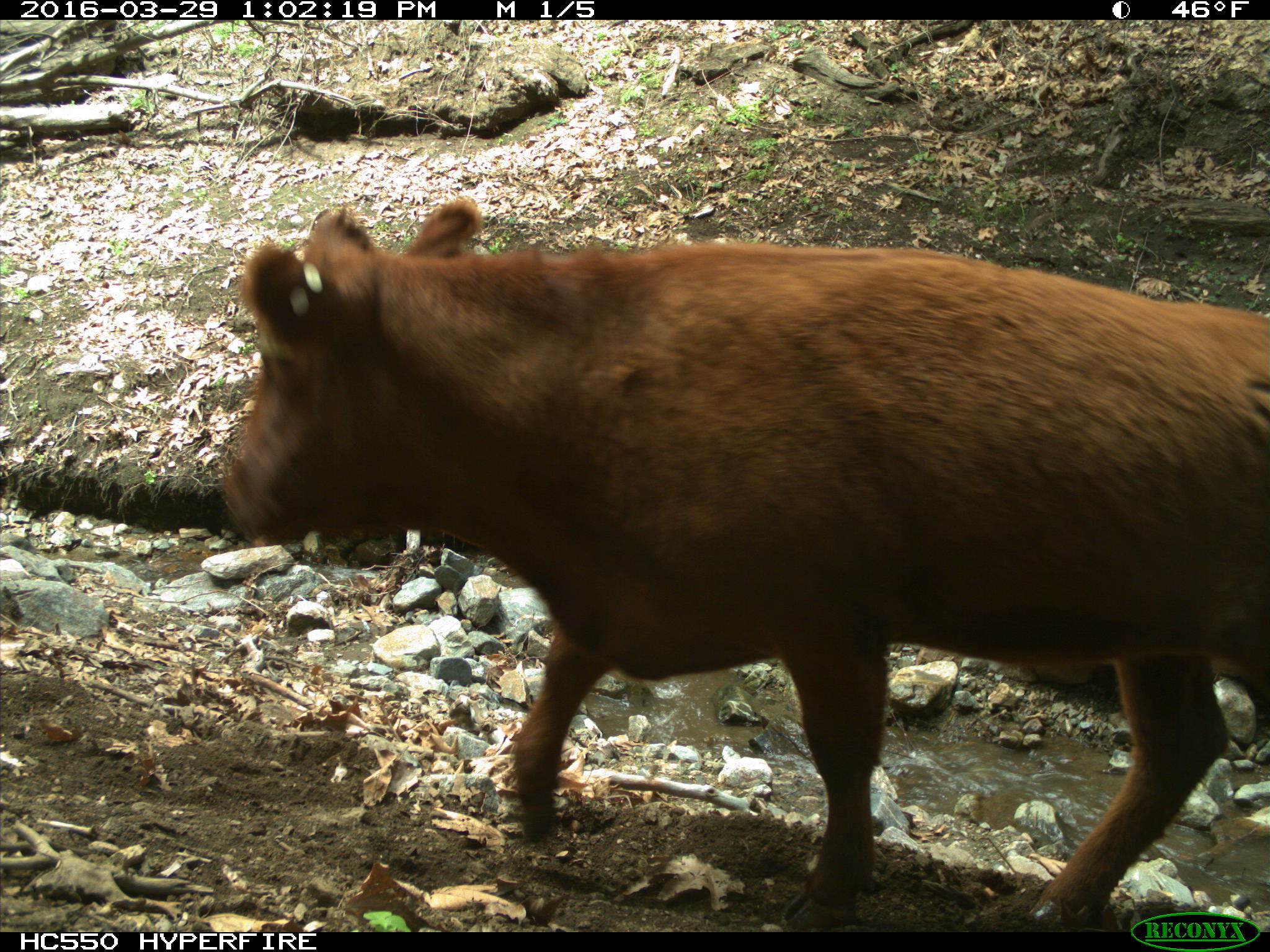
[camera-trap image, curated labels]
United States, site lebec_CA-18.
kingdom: Animalia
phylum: Chordata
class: Mammalia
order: Artiodactyla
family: Bovidae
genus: Bos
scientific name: Bos taurus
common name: domestic cow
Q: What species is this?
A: Bos taurus (domestic cow).